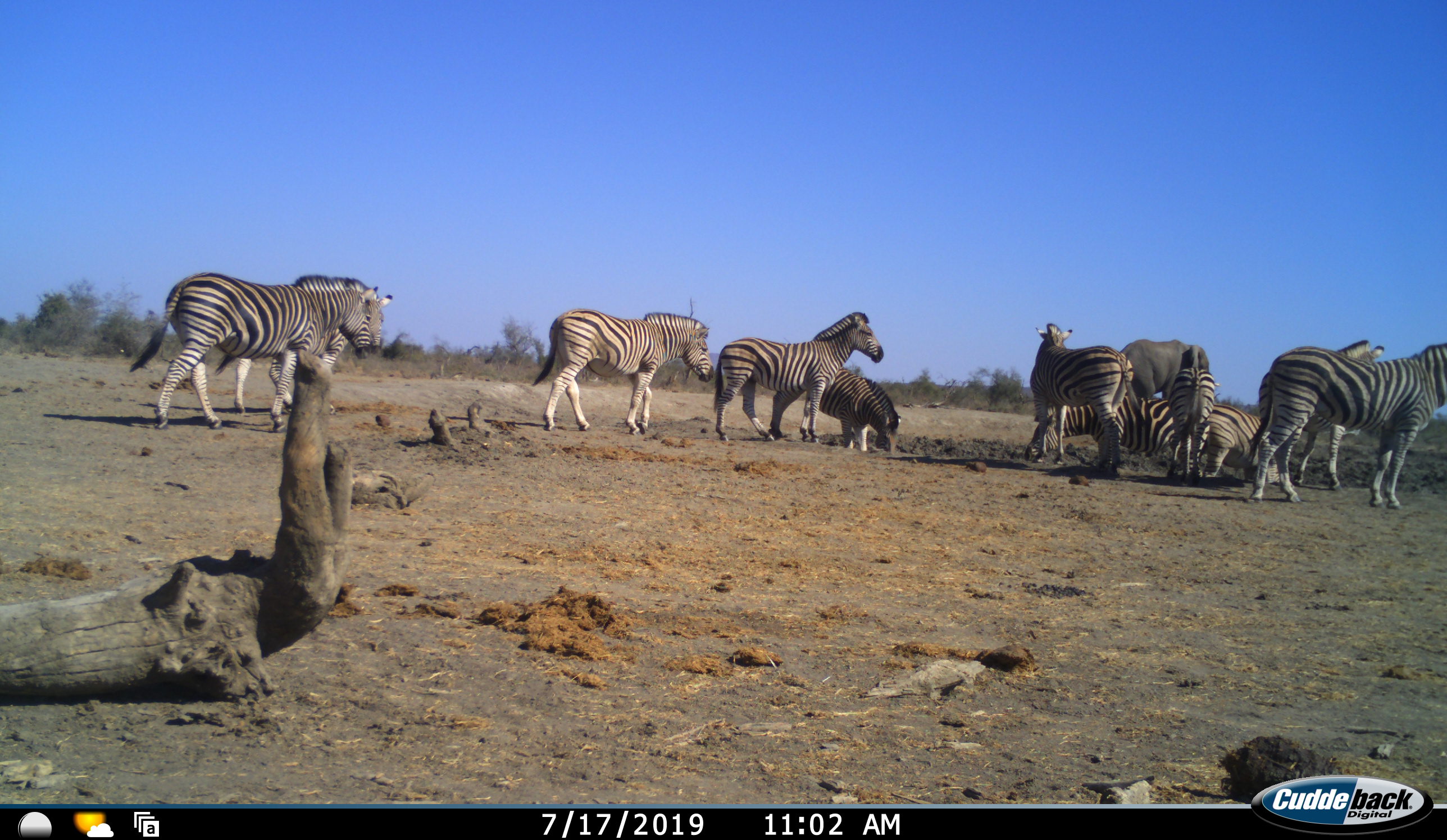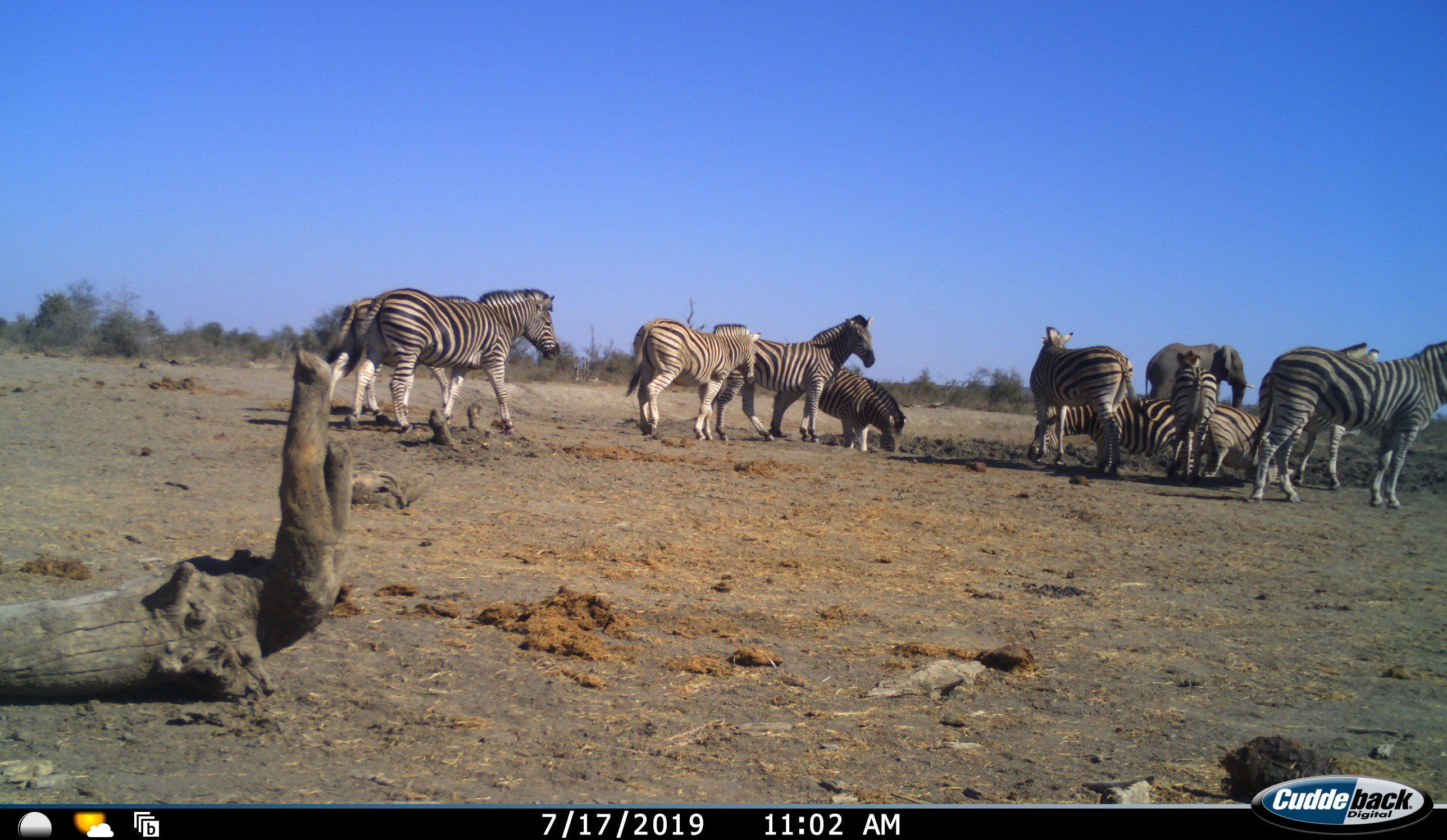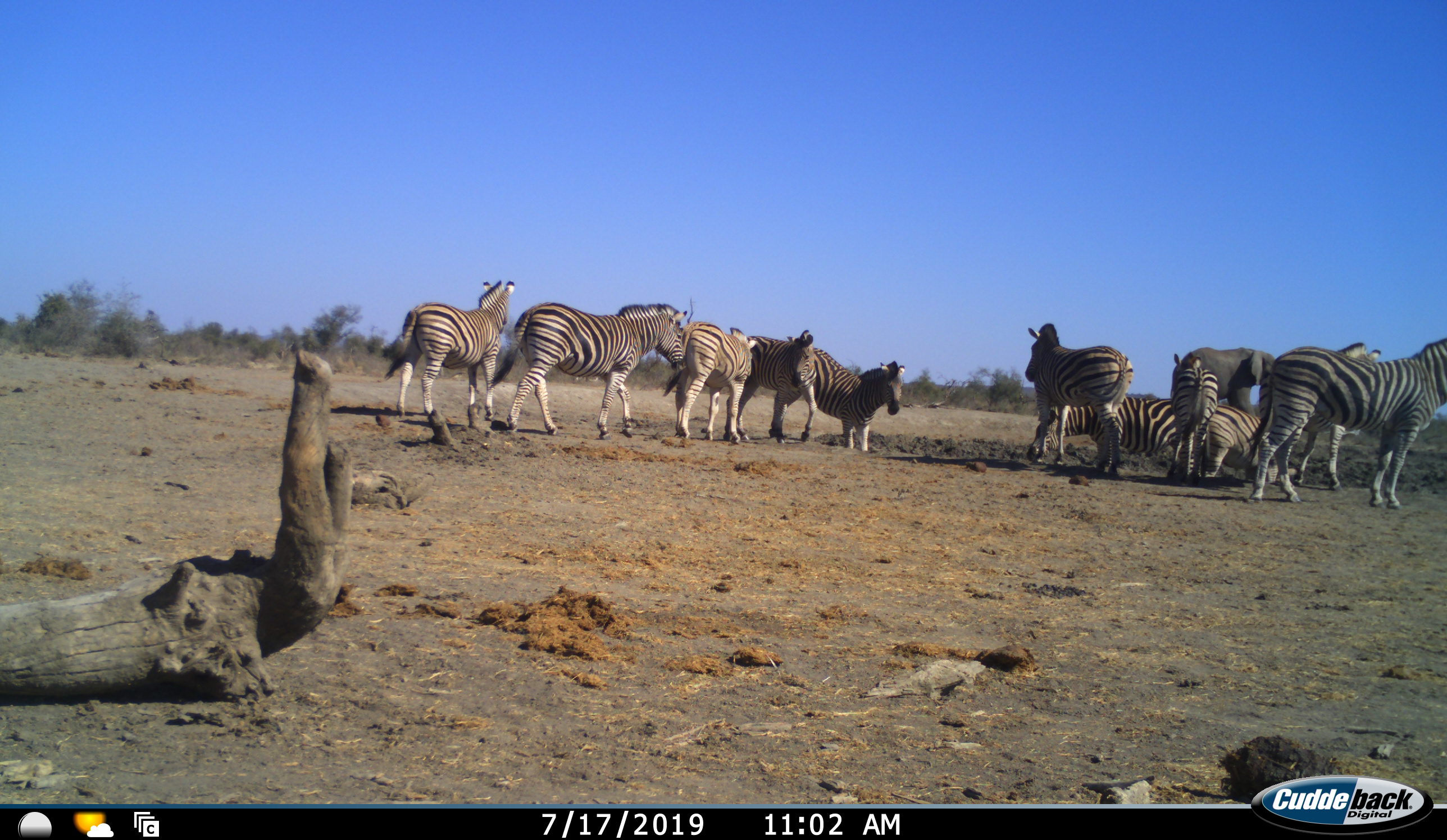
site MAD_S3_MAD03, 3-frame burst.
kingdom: Animalia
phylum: Chordata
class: Mammalia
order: Proboscidea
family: Elephantidae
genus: Loxodonta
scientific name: Loxodonta africana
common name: african bush elephant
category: elephant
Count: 1.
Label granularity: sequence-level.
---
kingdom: Animalia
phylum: Chordata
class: Mammalia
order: Perissodactyla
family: Equidae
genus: Equus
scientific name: Equus quagga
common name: plains zebra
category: zebraplains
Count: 11-50.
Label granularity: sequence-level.